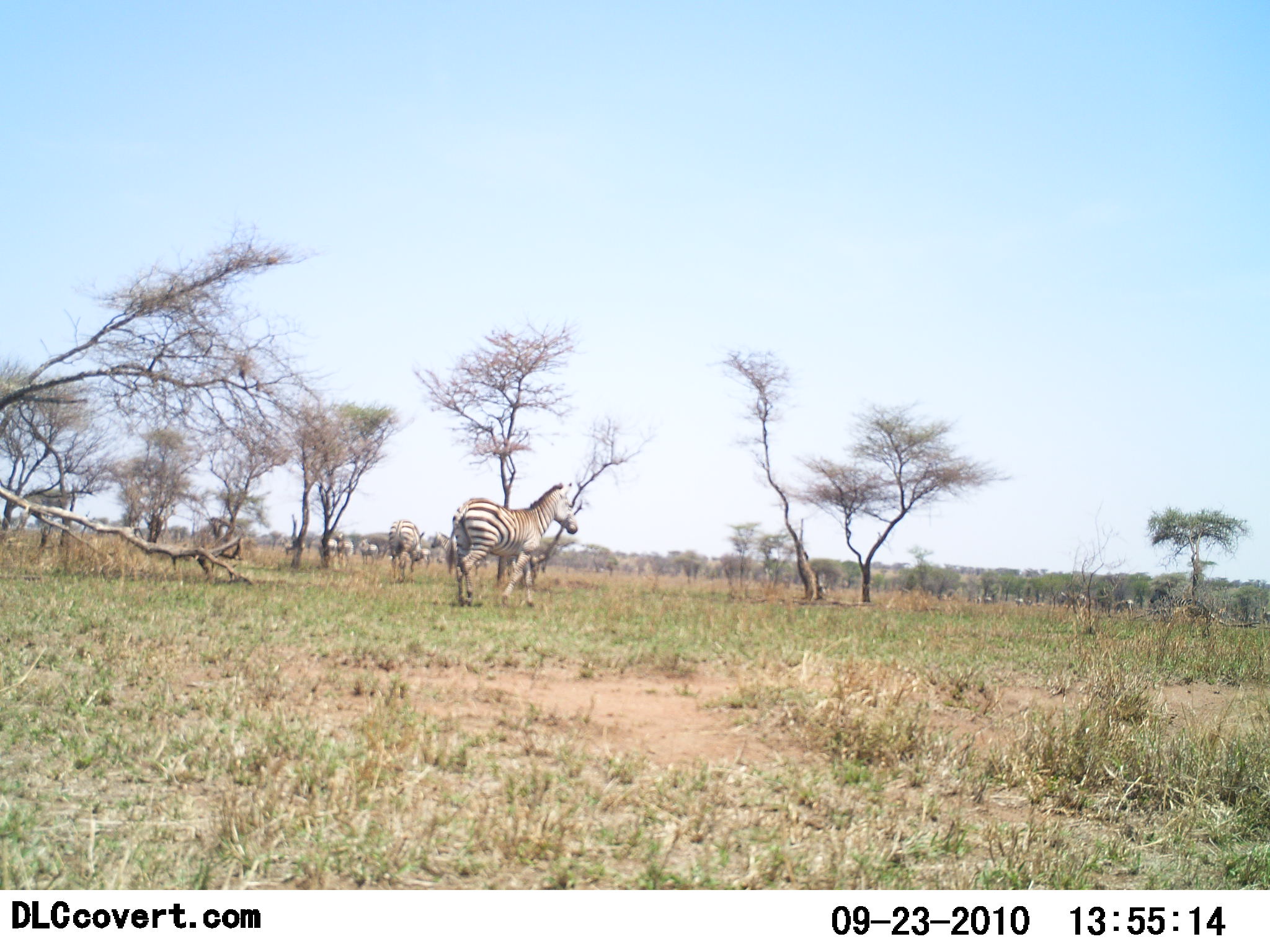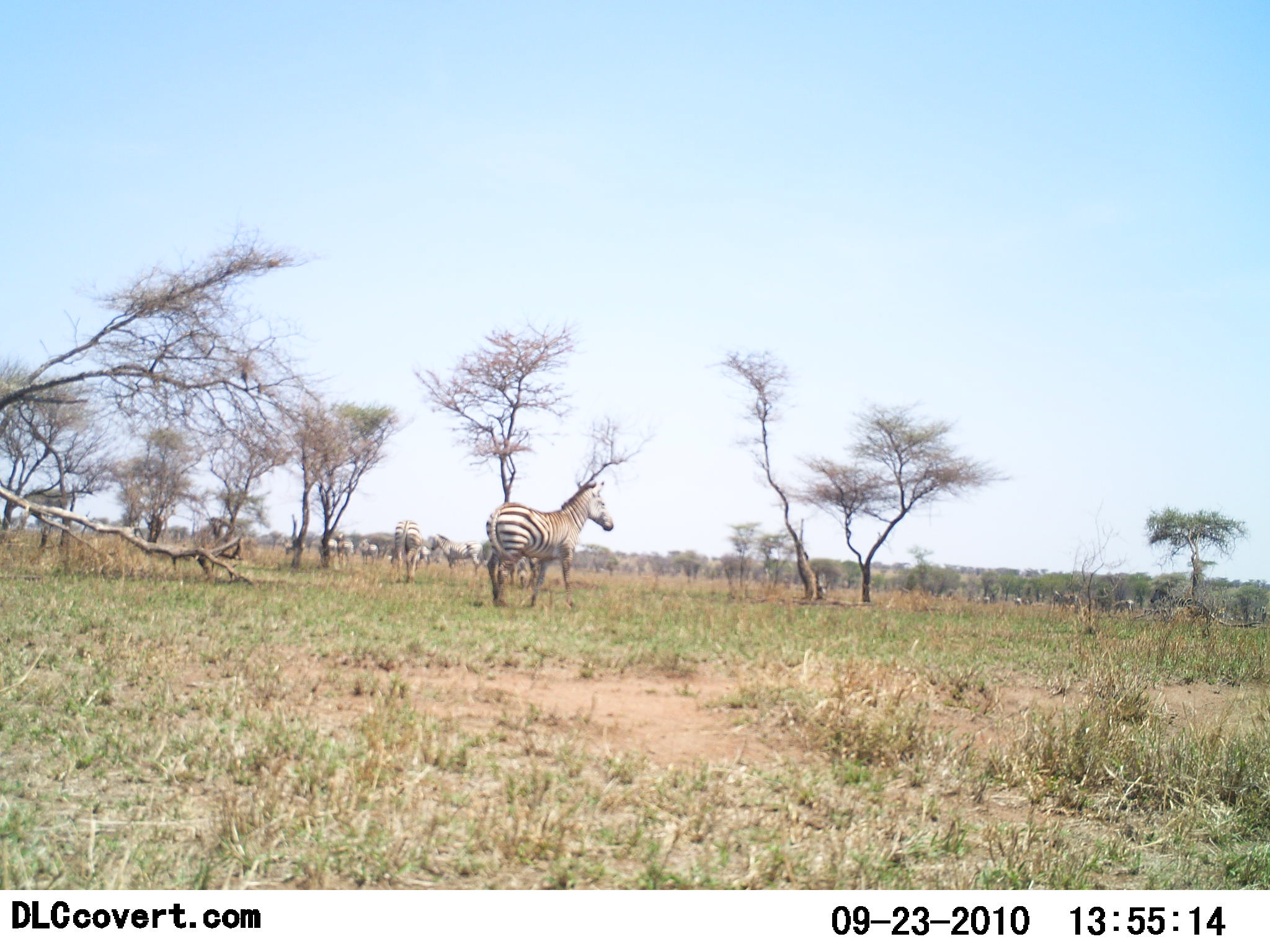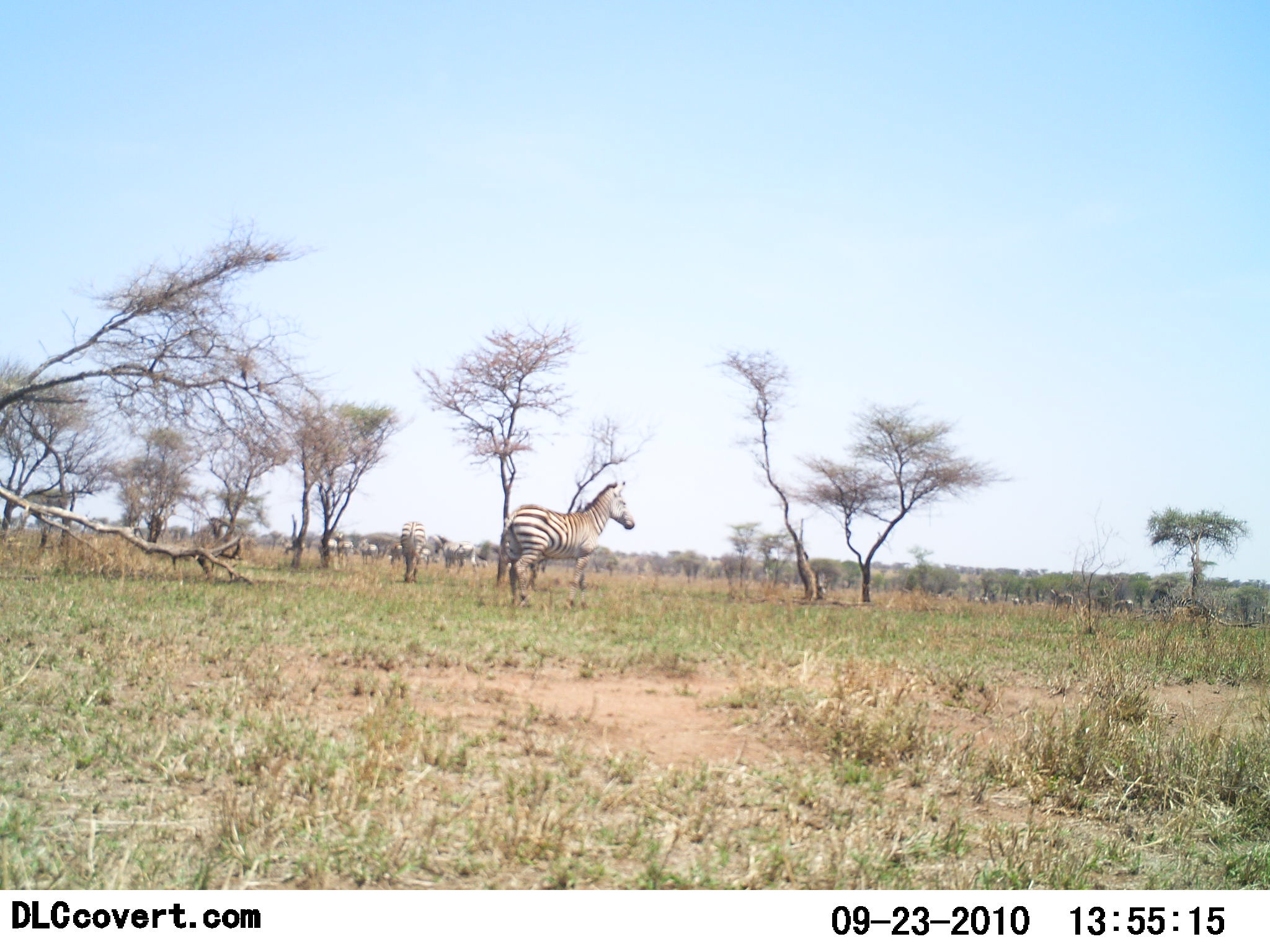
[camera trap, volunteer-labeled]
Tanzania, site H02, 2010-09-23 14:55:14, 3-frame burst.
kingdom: Animalia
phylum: Chordata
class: Mammalia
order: Perissodactyla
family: Equidae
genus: Equus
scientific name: Equus quagga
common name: plains zebra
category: zebra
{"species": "zebra (plains zebra) (Equus quagga)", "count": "11-50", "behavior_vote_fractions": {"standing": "57%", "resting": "0%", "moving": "79%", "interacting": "0%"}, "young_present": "0%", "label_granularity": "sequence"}